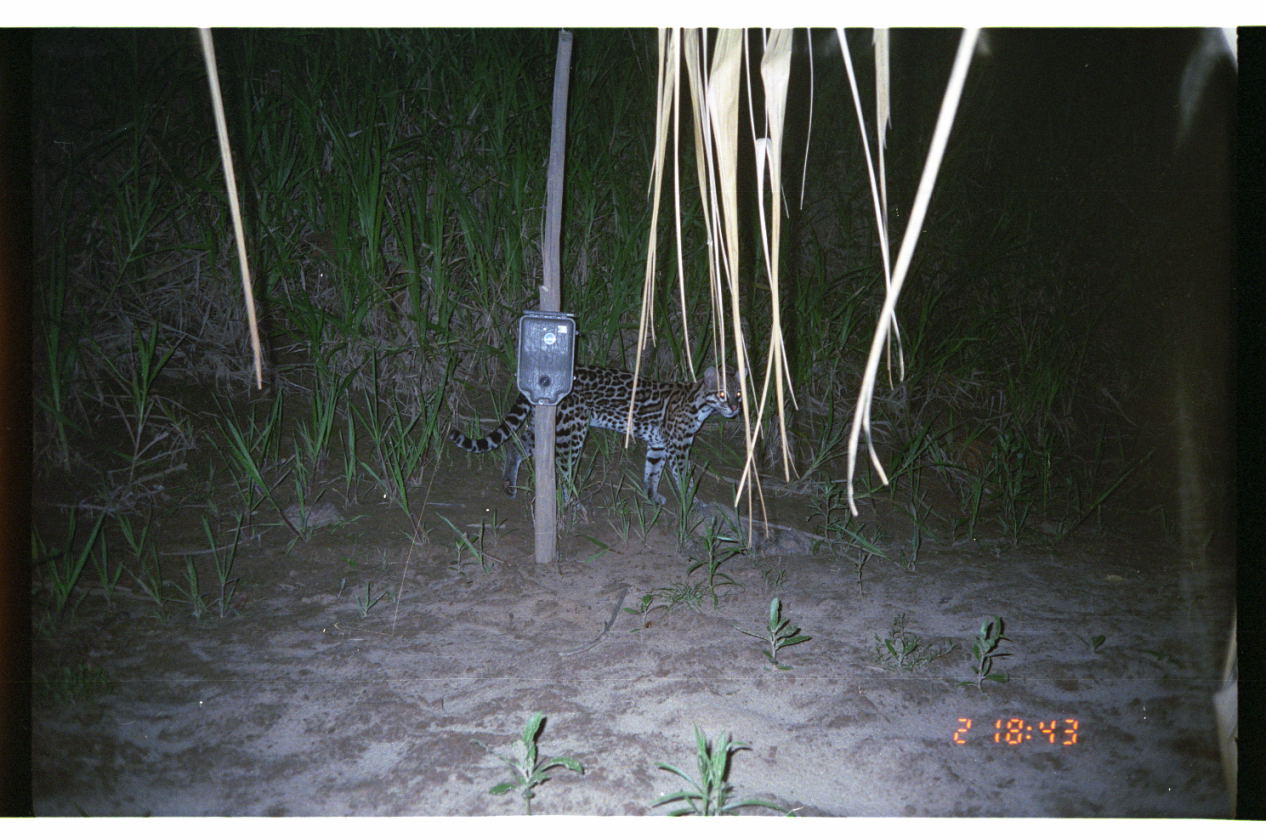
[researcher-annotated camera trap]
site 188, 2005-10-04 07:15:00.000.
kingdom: Animalia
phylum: Chordata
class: Mammalia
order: Carnivora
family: Felidae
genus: Leopardus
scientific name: Leopardus pardalis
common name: ocelot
Leopardus pardalis (ocelot).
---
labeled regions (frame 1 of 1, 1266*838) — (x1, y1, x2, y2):
leopardus pardalis: (448, 363, 750, 507)